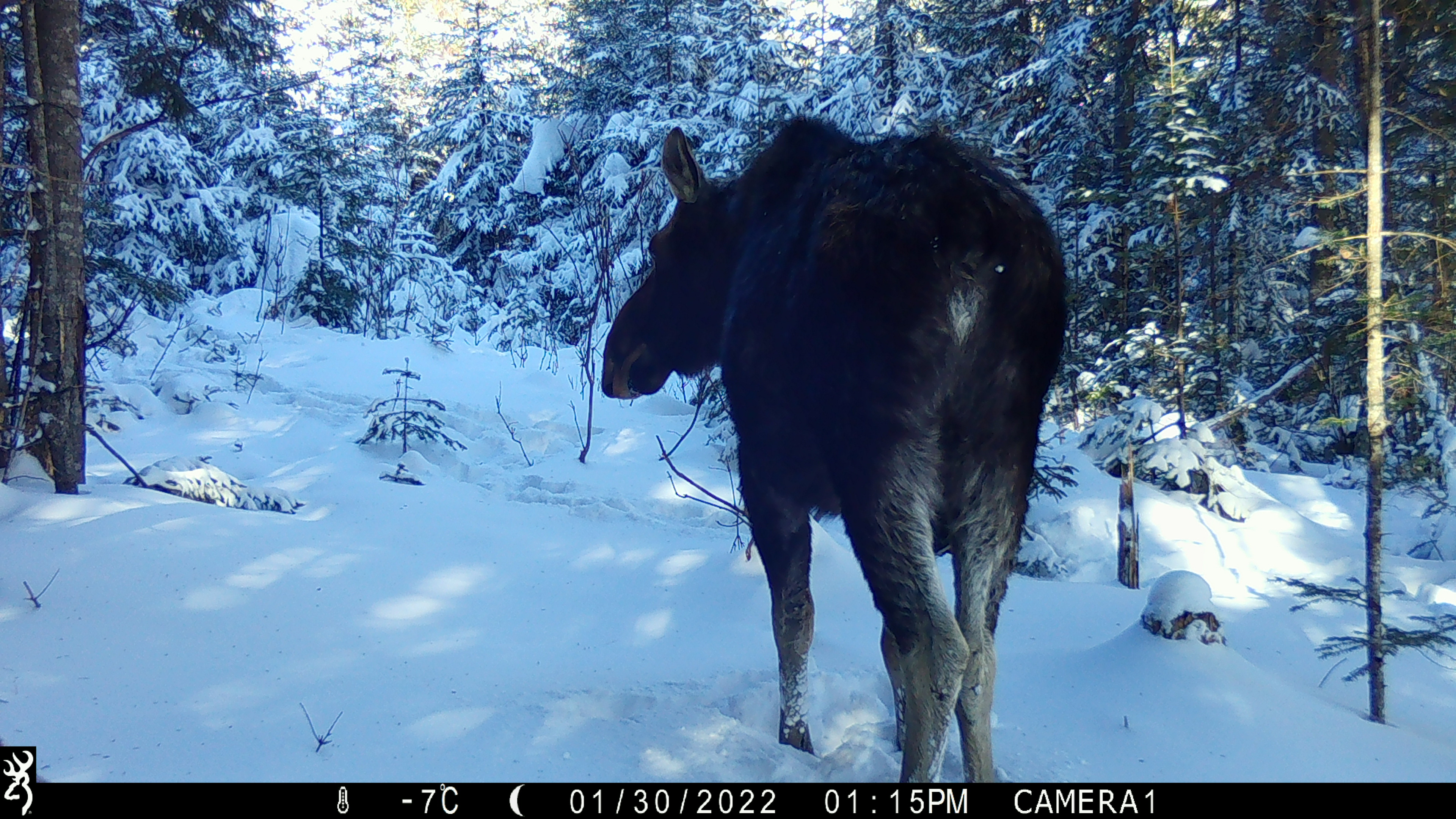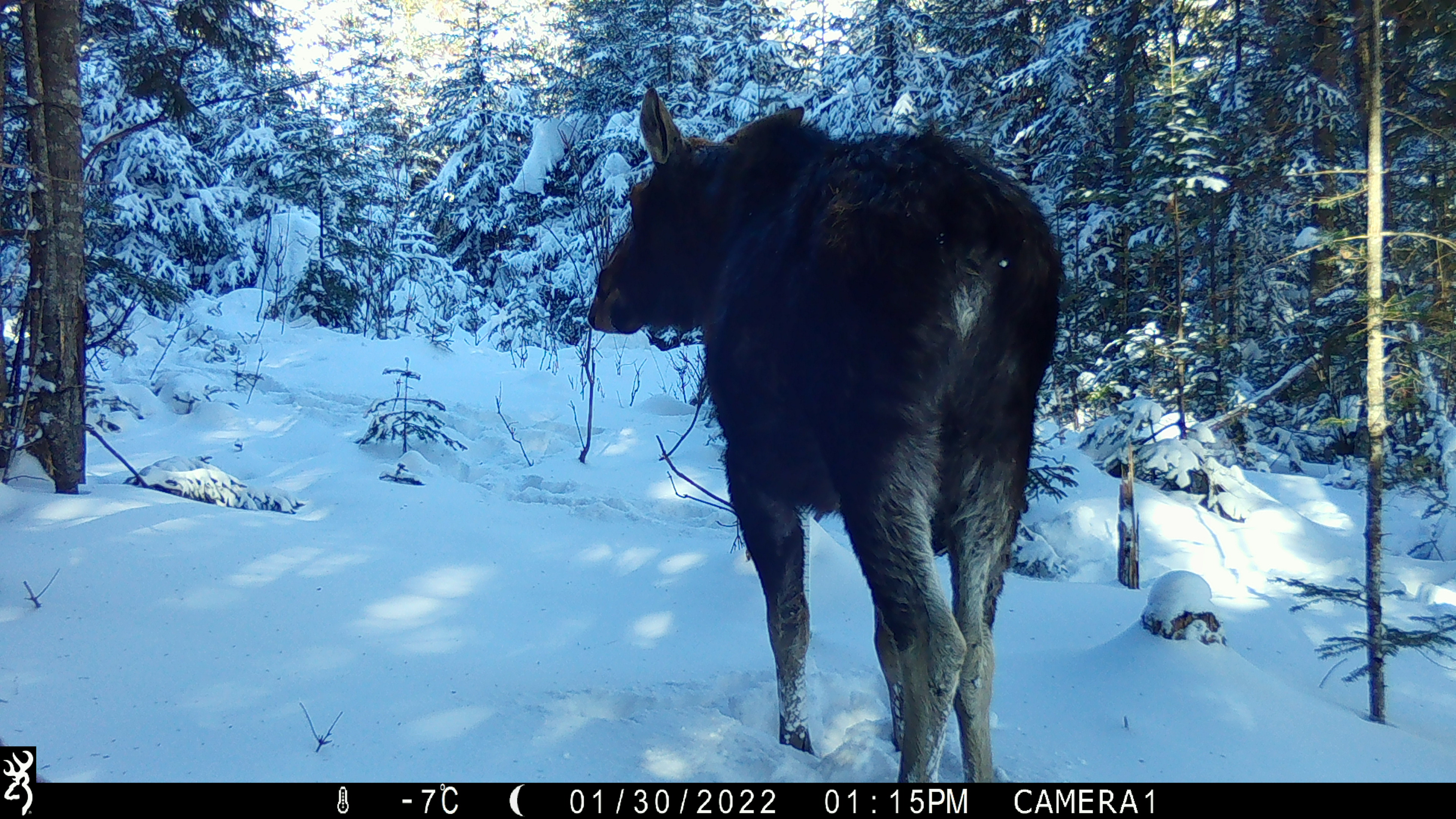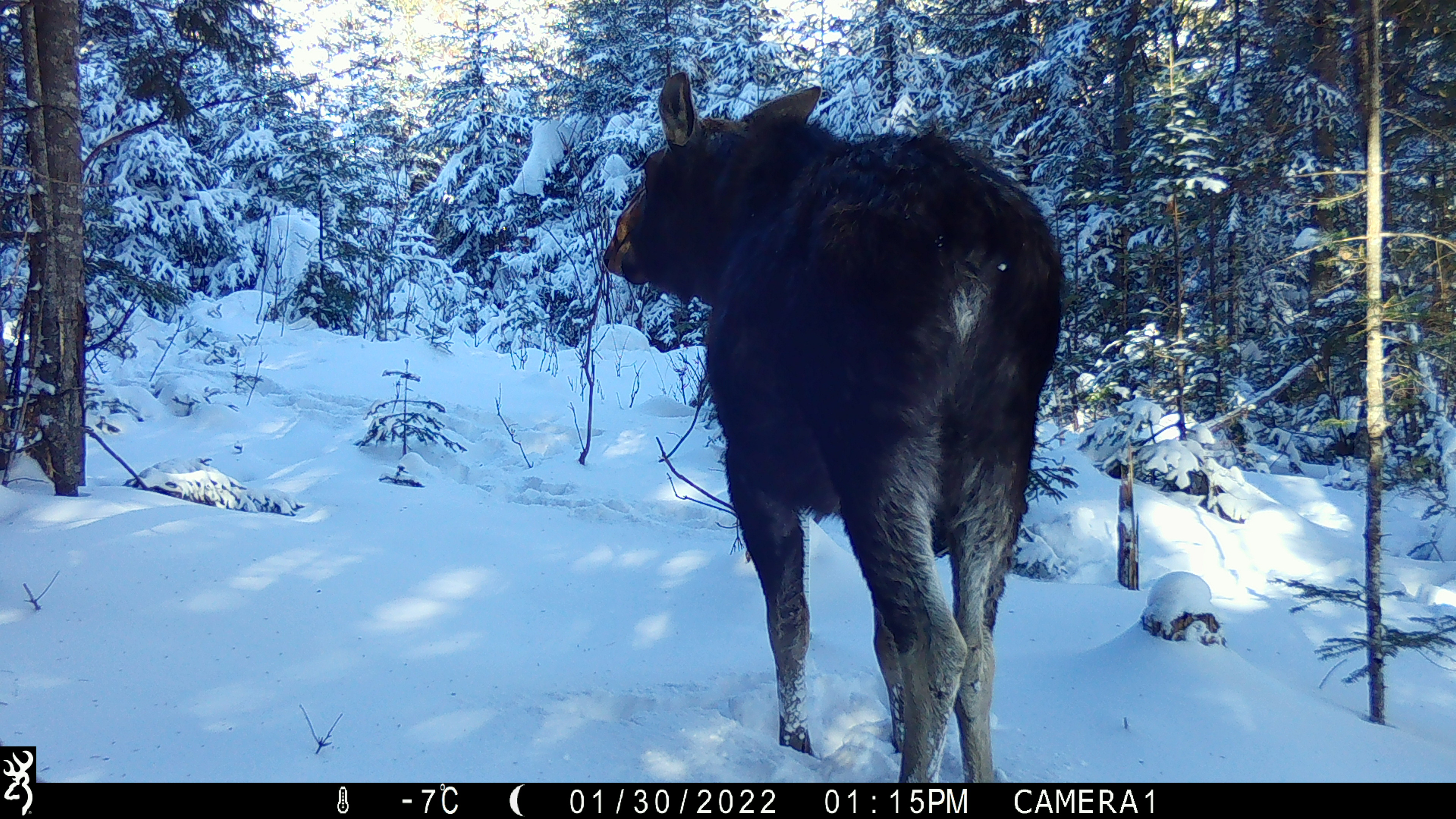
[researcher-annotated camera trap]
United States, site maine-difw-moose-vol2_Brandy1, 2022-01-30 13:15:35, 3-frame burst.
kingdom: Animalia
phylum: Chordata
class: Mammalia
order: Artiodactyla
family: Cervidae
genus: Alces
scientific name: Alces alces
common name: moose